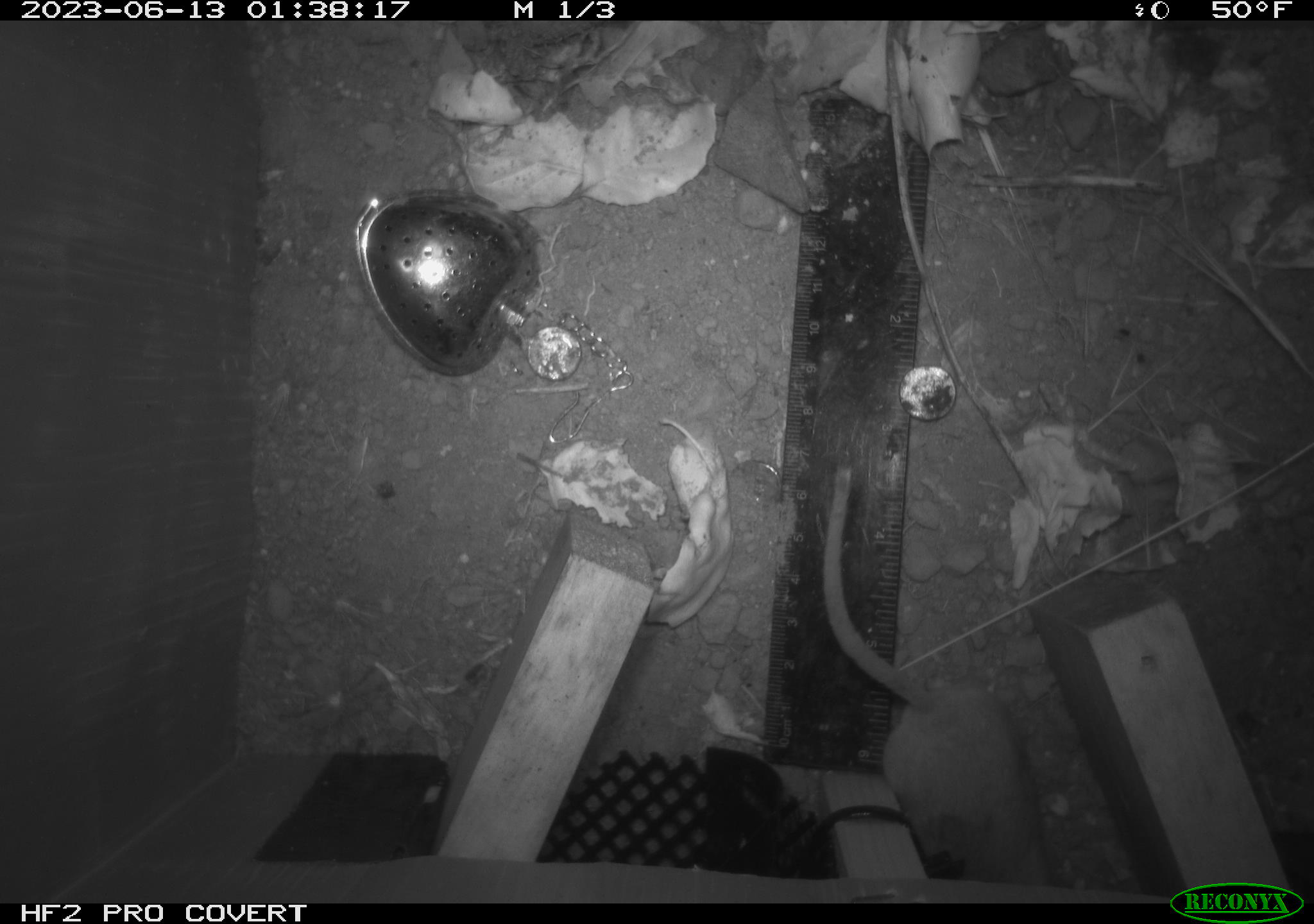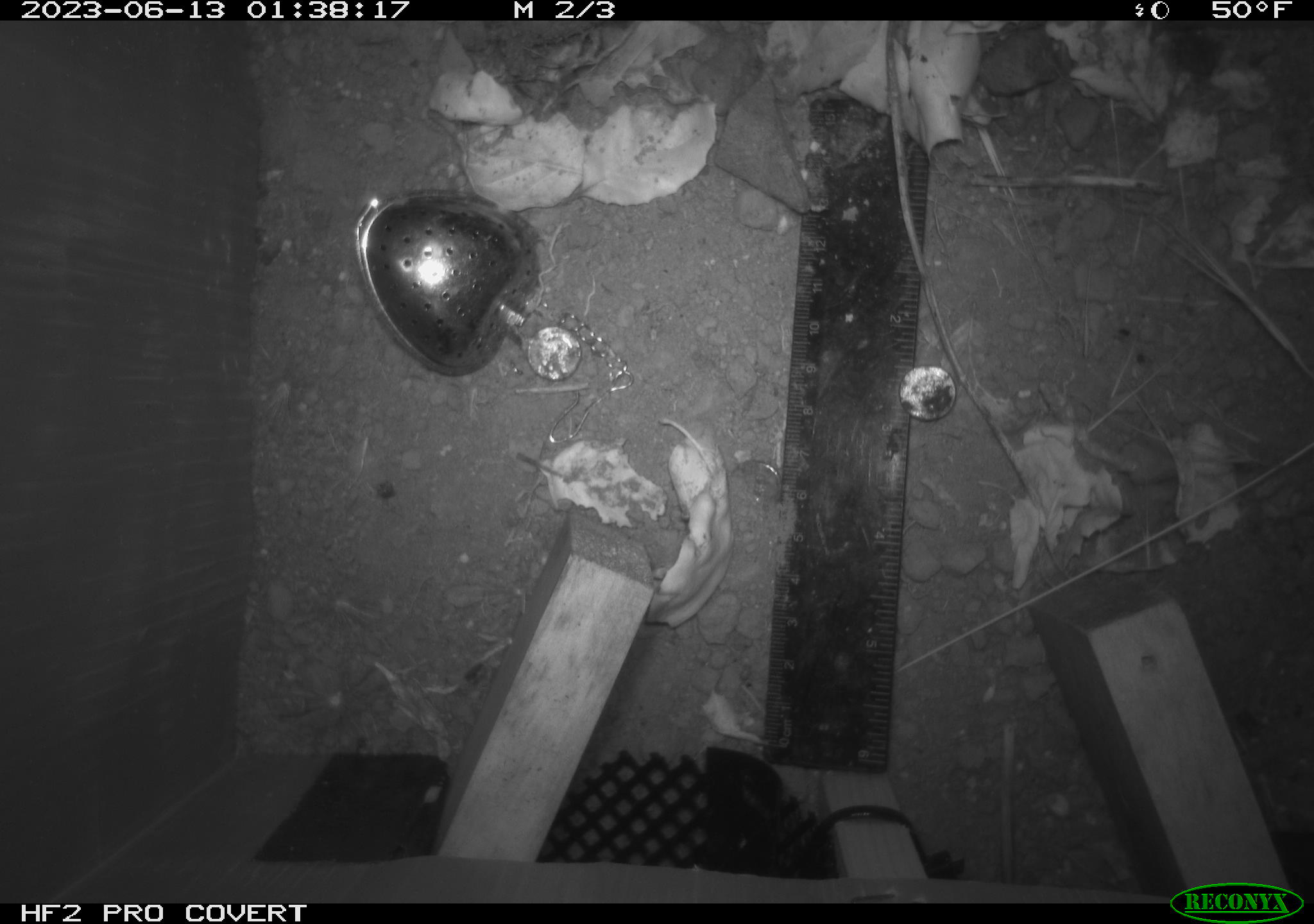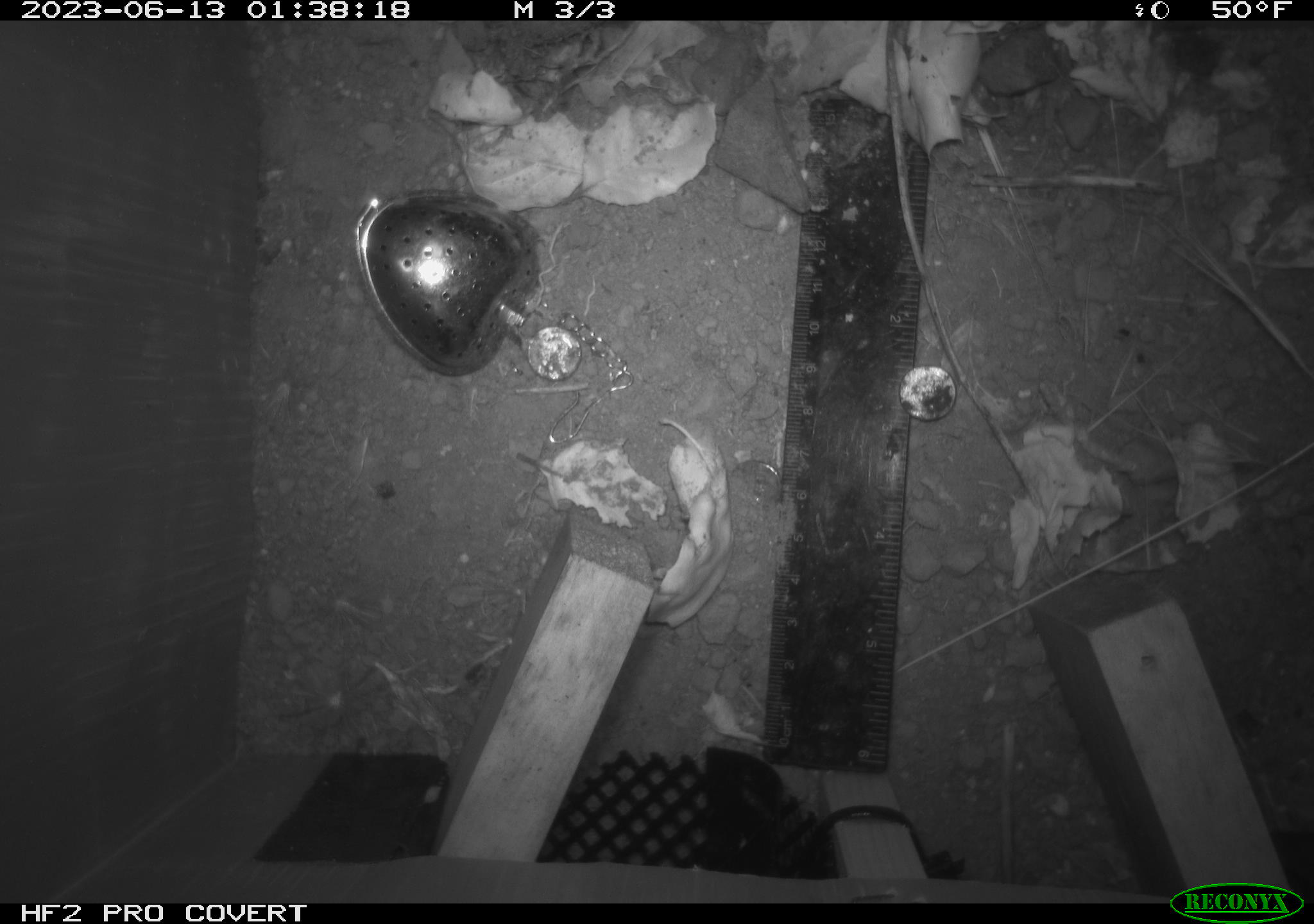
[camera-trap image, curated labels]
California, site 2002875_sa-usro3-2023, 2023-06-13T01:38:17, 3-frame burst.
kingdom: Animalia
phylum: Chordata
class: Mammalia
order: Rodentia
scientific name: Rodentia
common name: mouse species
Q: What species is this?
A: Mouse species (Rodentia).